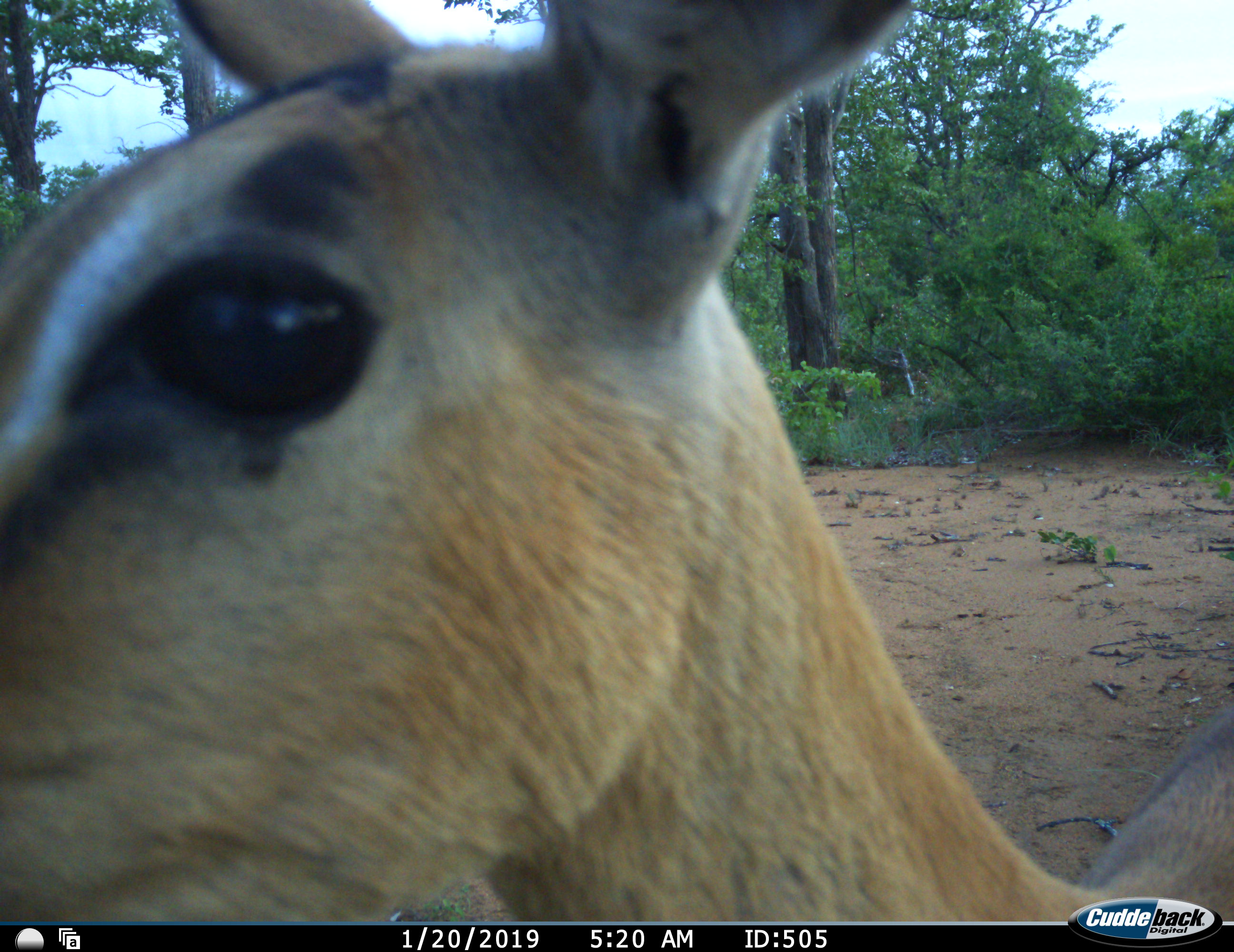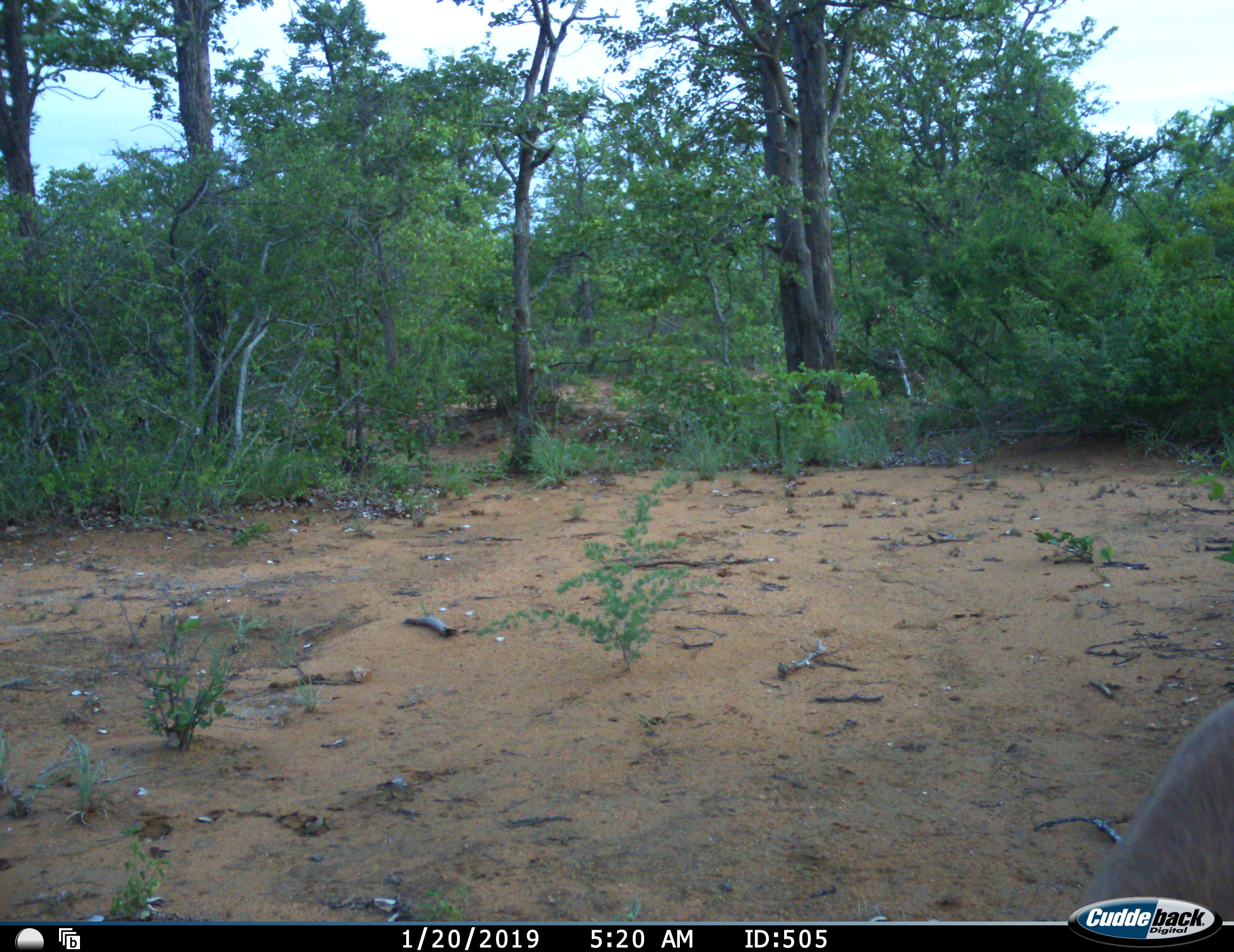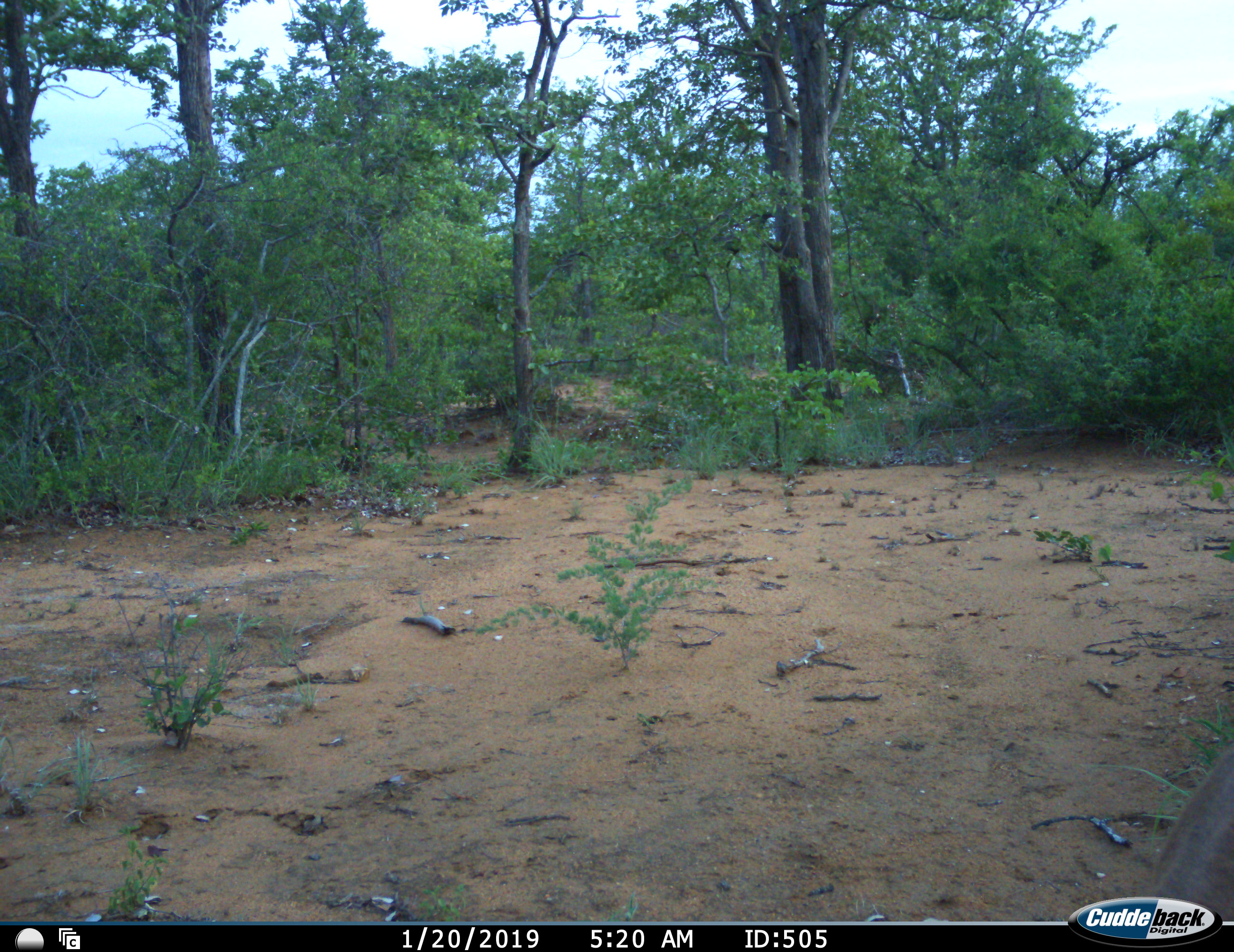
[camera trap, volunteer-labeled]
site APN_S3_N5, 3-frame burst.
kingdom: Animalia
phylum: Chordata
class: Mammalia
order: Artiodactyla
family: Bovidae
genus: Aepyceros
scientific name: Aepyceros melampus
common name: impala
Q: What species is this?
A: Impala (Aepyceros melampus).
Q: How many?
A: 1.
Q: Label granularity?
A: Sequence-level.